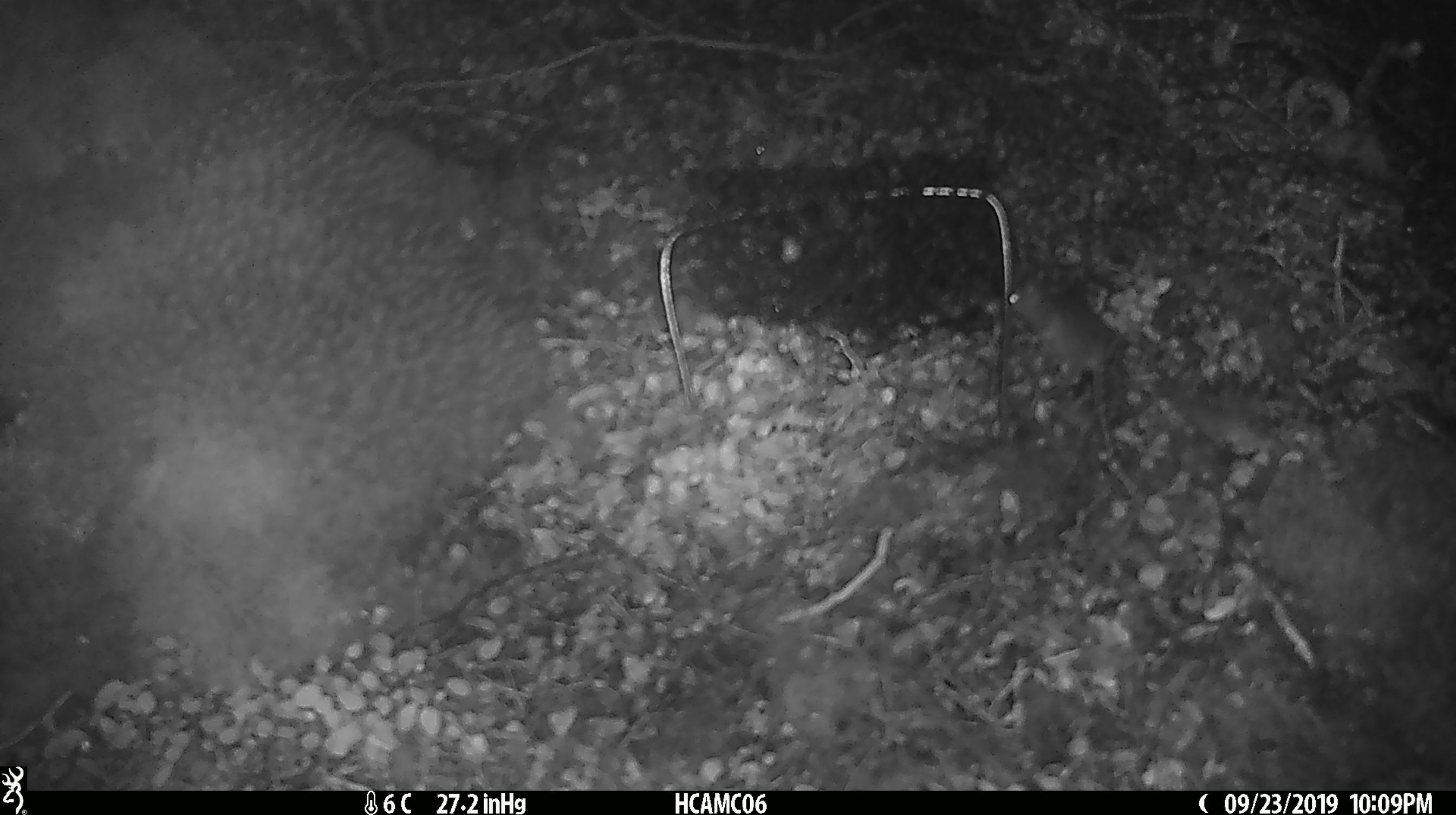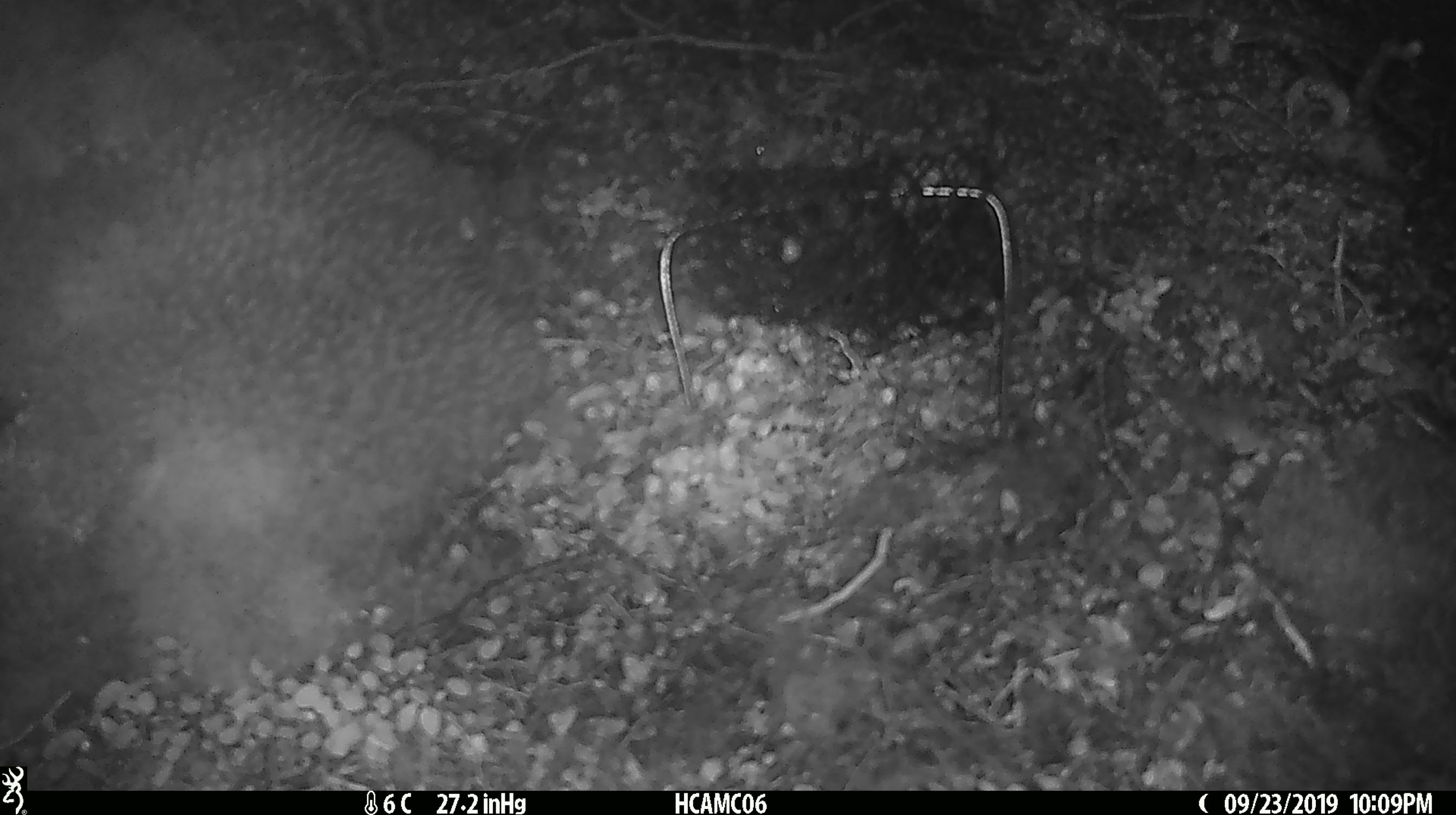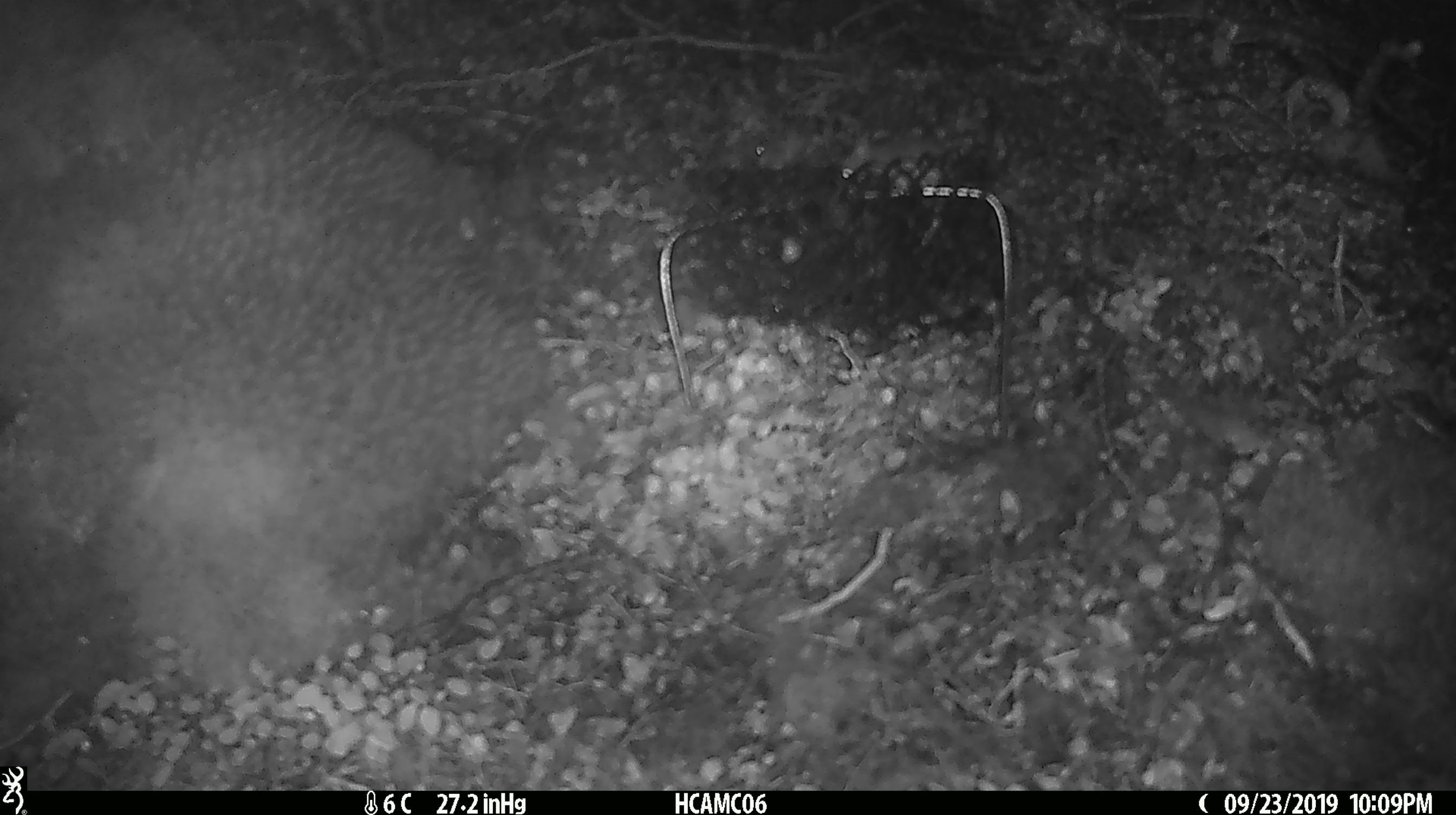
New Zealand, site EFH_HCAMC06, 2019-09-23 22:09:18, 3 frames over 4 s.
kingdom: Animalia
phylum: Chordata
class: Mammalia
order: Rodentia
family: Muridae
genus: Mus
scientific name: Mus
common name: mouse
Mouse (Mus).